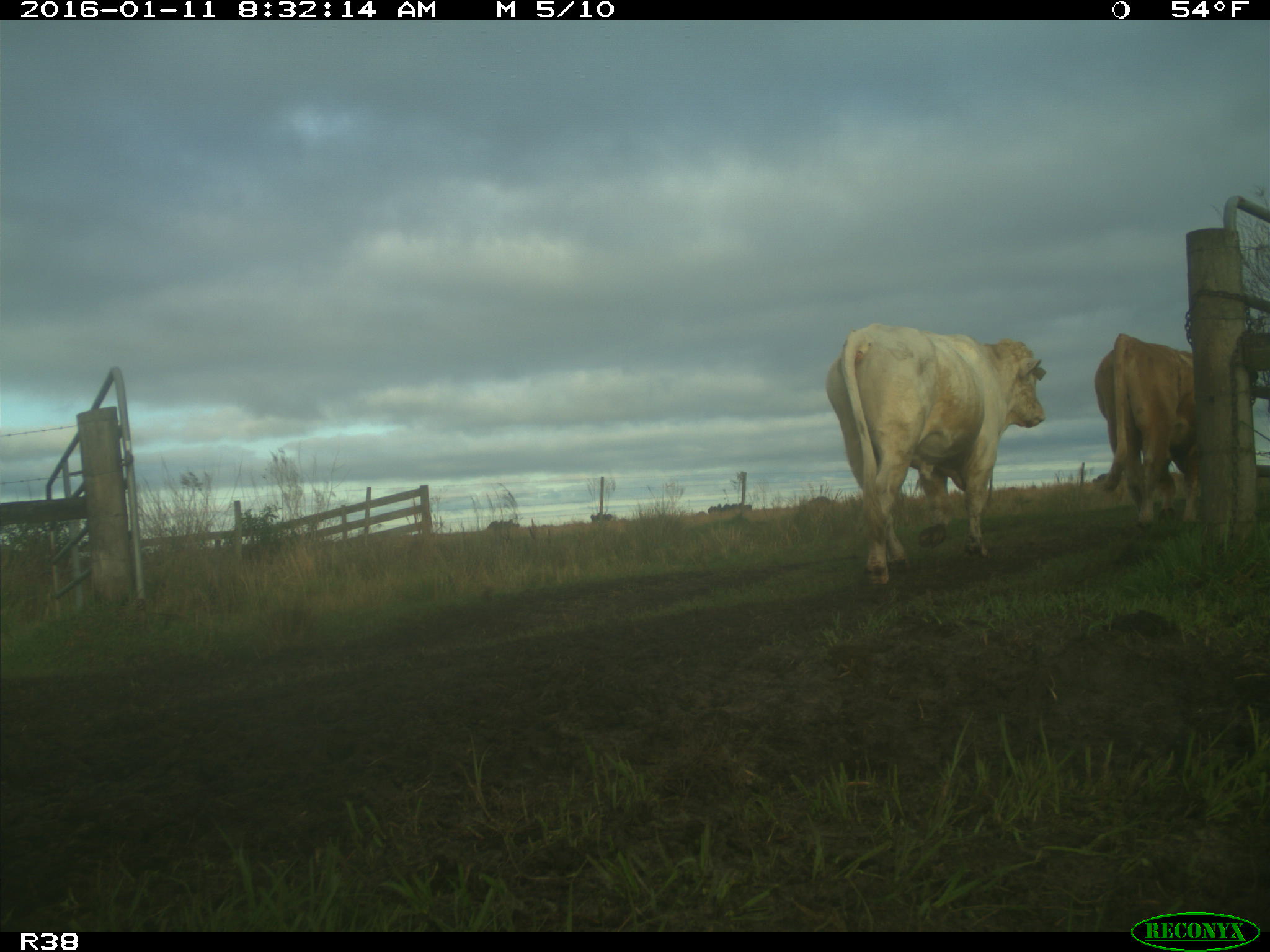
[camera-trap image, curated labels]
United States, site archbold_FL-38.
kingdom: Animalia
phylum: Chordata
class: Mammalia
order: Artiodactyla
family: Bovidae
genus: Bos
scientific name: Bos taurus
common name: domestic cow